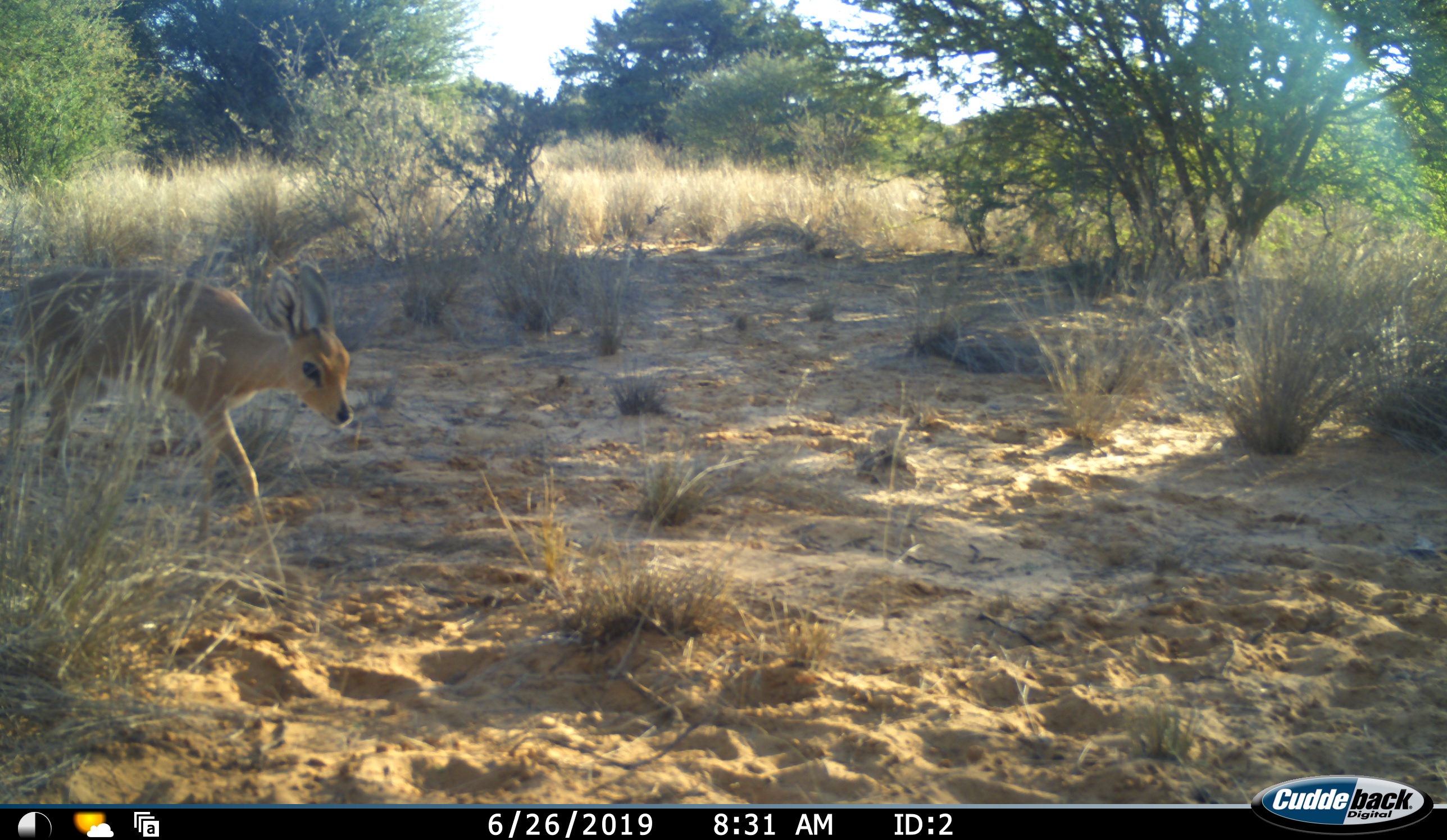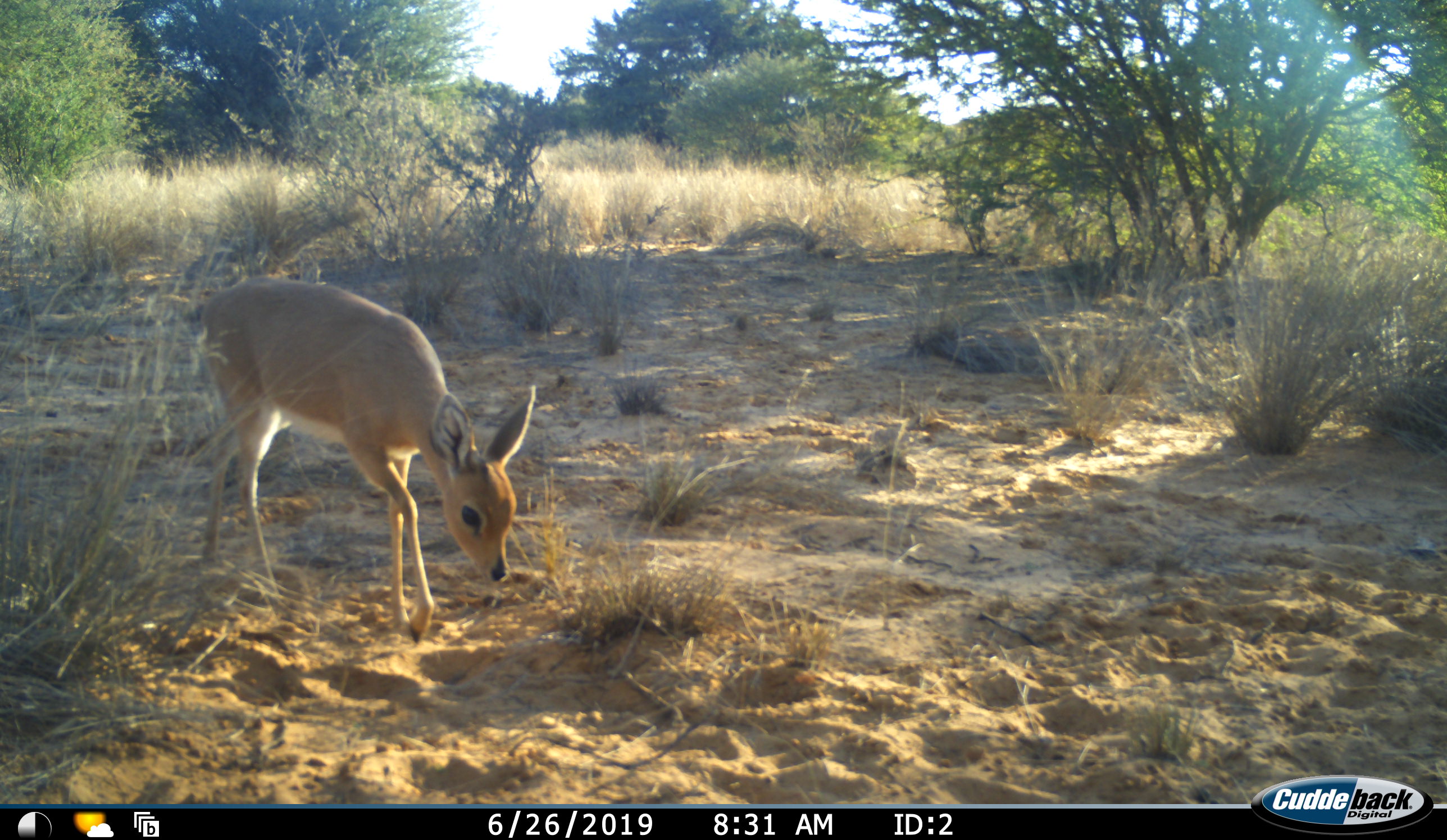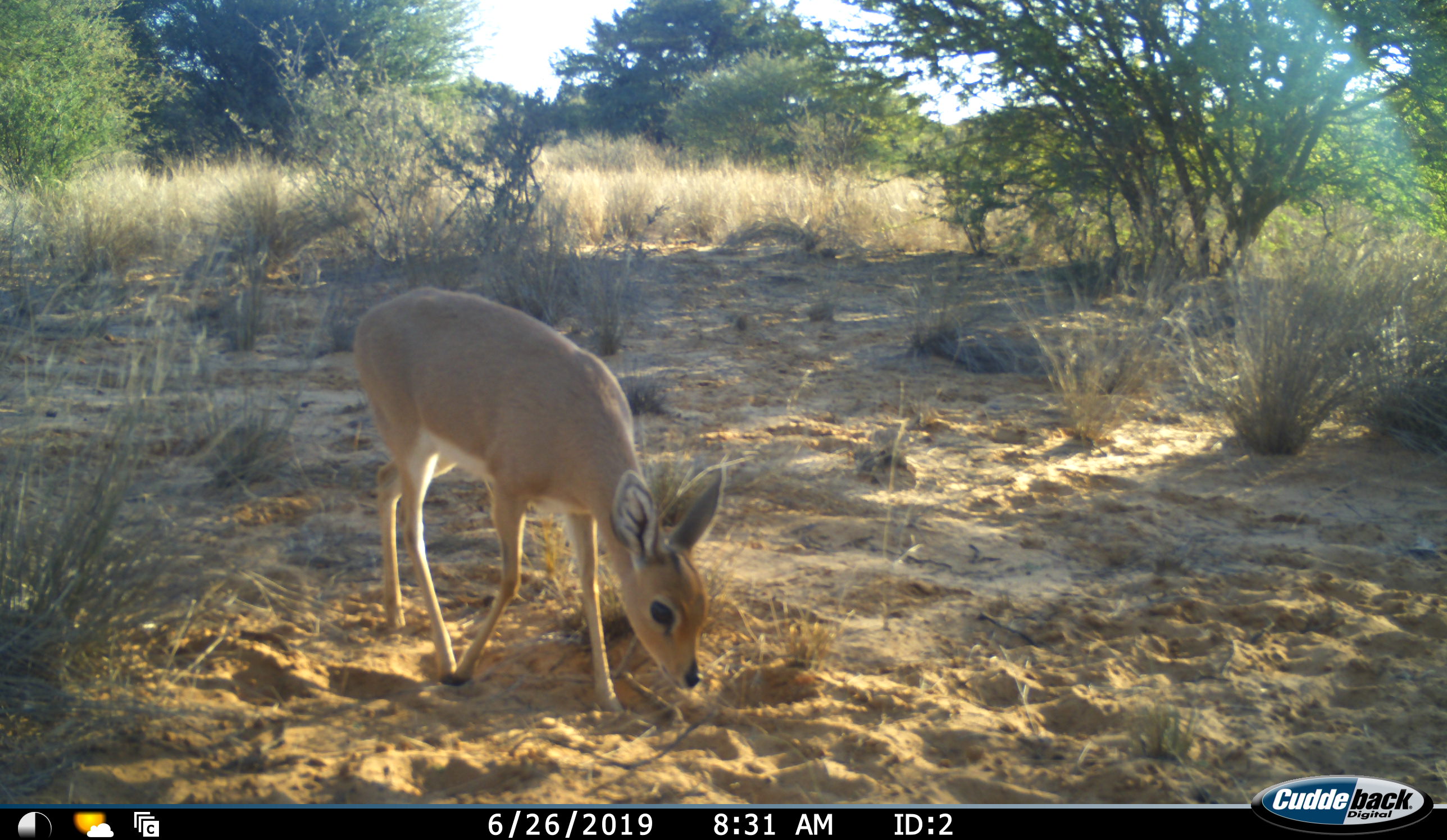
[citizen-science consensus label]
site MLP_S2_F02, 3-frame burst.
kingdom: Animalia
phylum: Chordata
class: Mammalia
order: Artiodactyla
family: Bovidae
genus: Raphicerus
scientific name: Raphicerus campestris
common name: steenbok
Steenbok (Raphicerus campestris), count 1. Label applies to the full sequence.